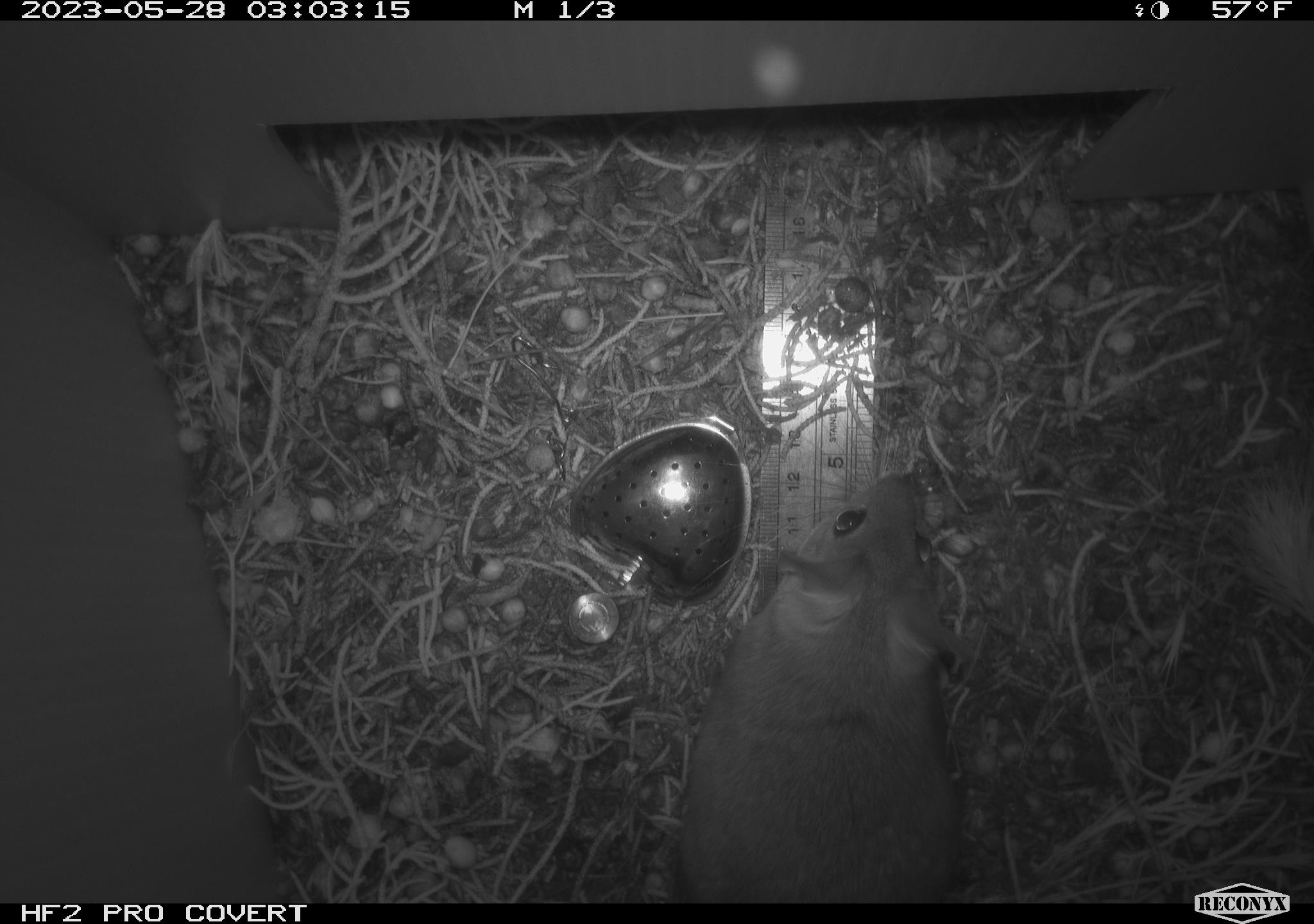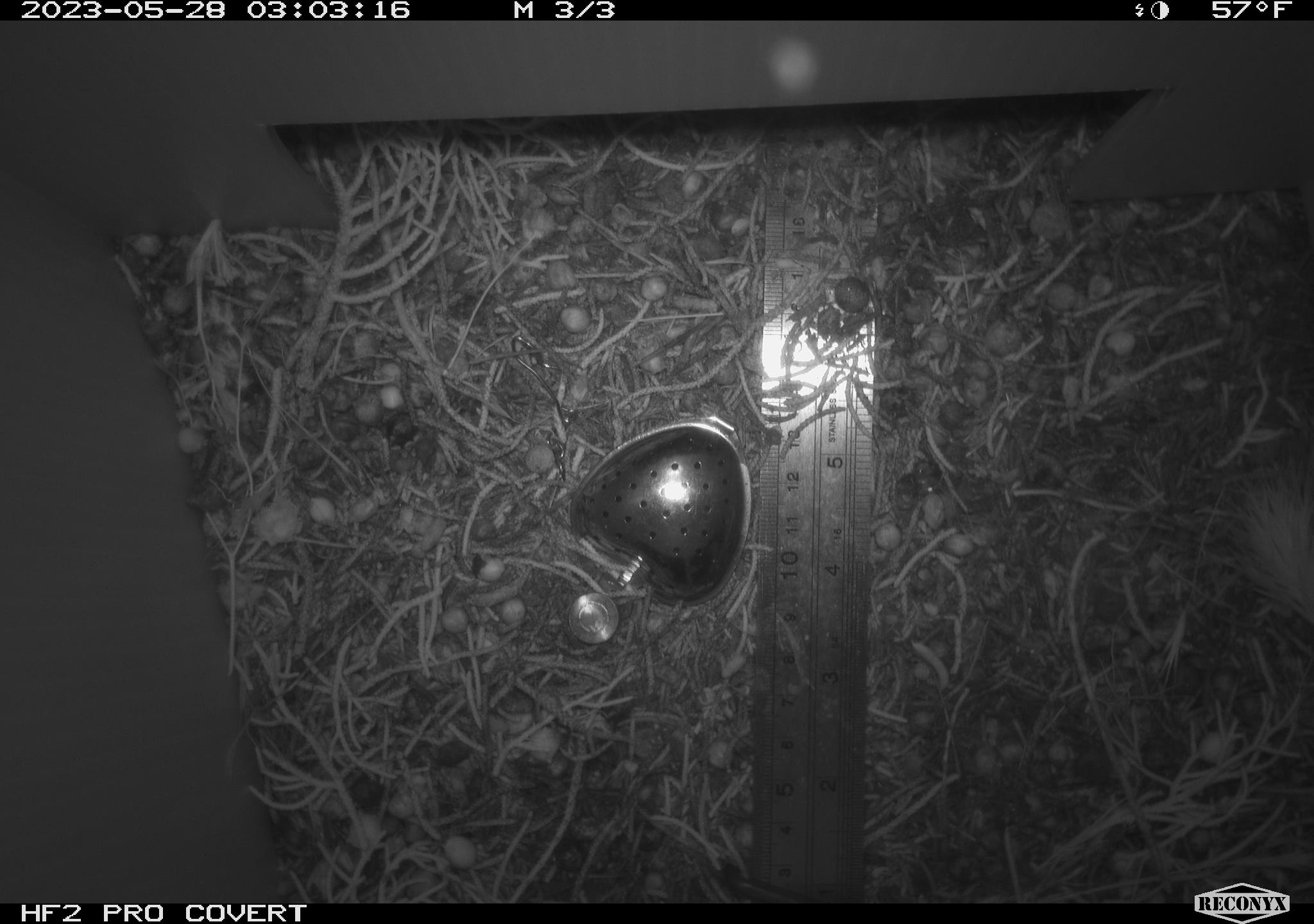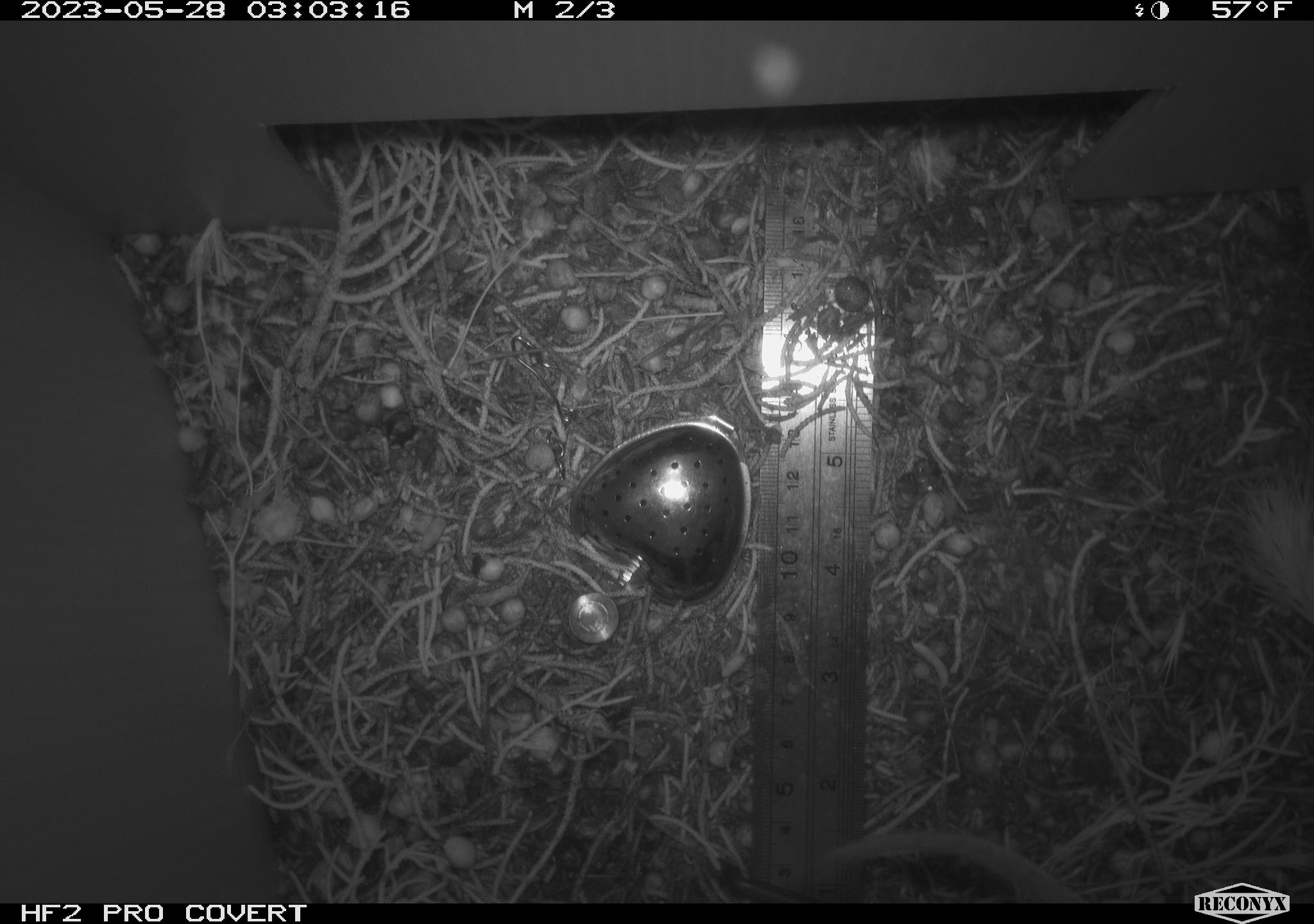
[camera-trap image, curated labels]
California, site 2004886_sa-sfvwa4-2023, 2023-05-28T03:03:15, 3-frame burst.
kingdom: Animalia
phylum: Chordata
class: Mammalia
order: Rodentia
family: Cricetidae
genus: Neotoma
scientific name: Neotoma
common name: pack rat or woodrat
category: neotoma species